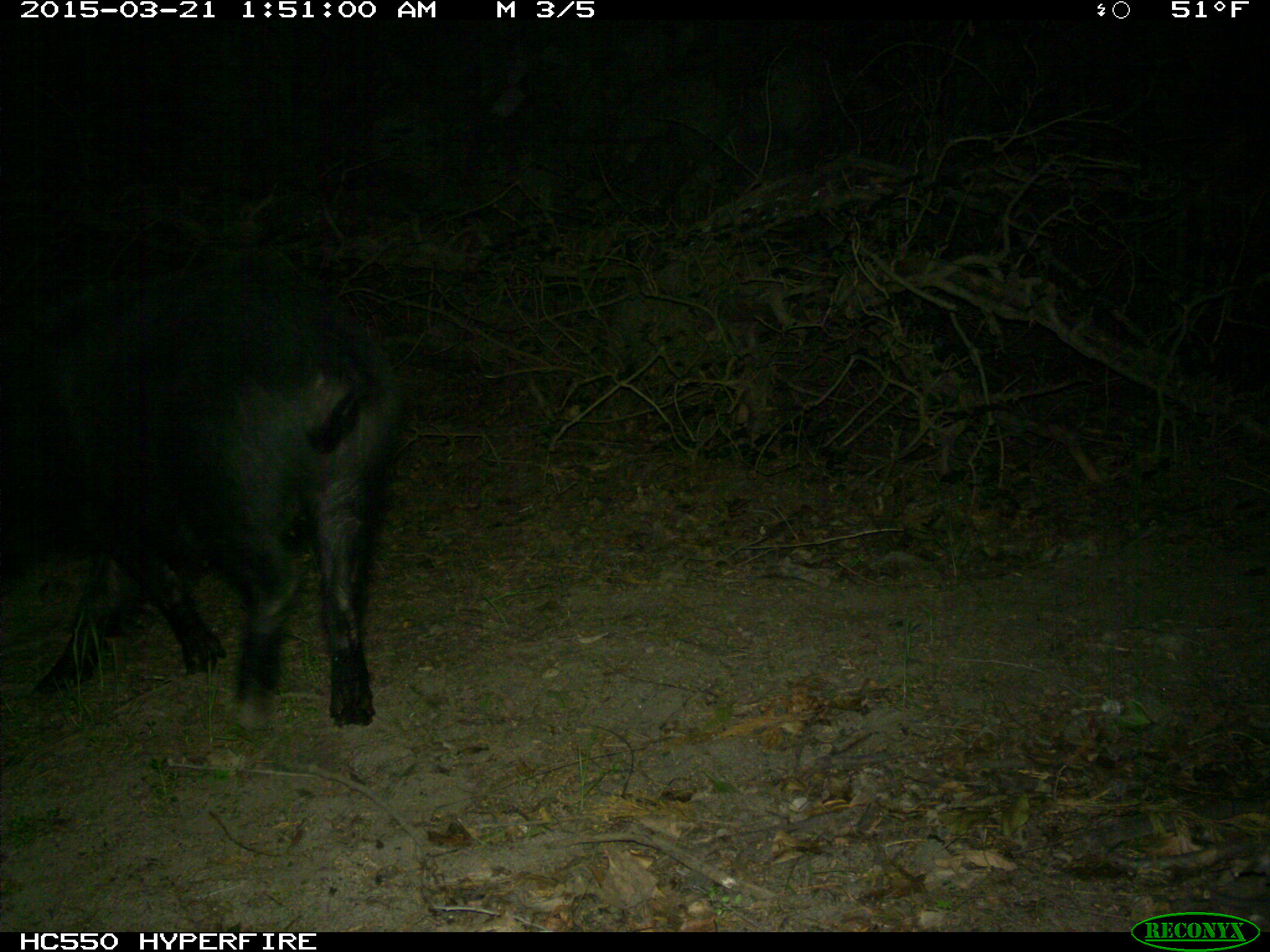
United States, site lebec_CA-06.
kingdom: Animalia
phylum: Chordata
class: Mammalia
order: Artiodactyla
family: Suidae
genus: Sus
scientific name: Sus scrofa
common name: wild boar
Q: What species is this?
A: Sus scrofa (wild boar).